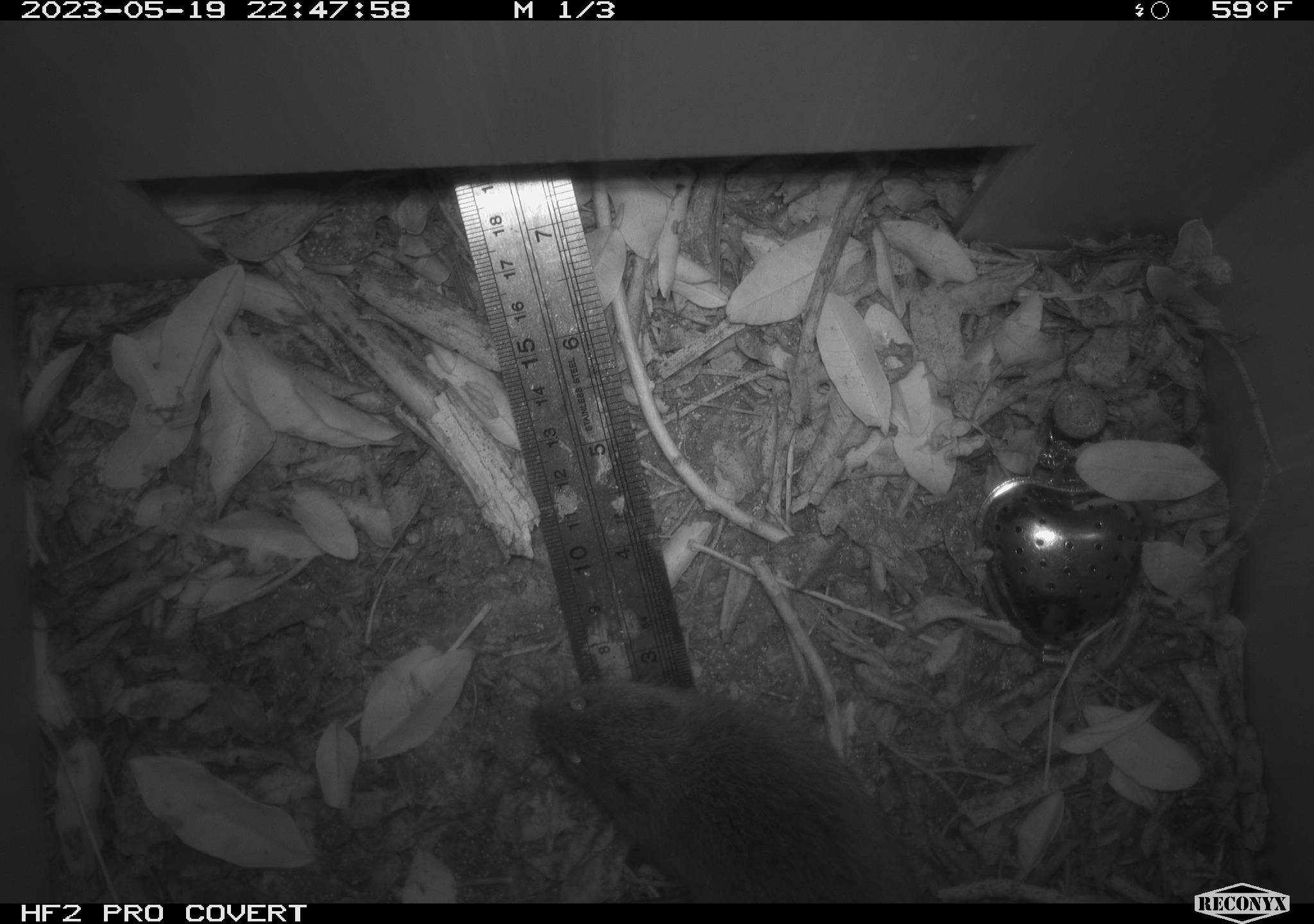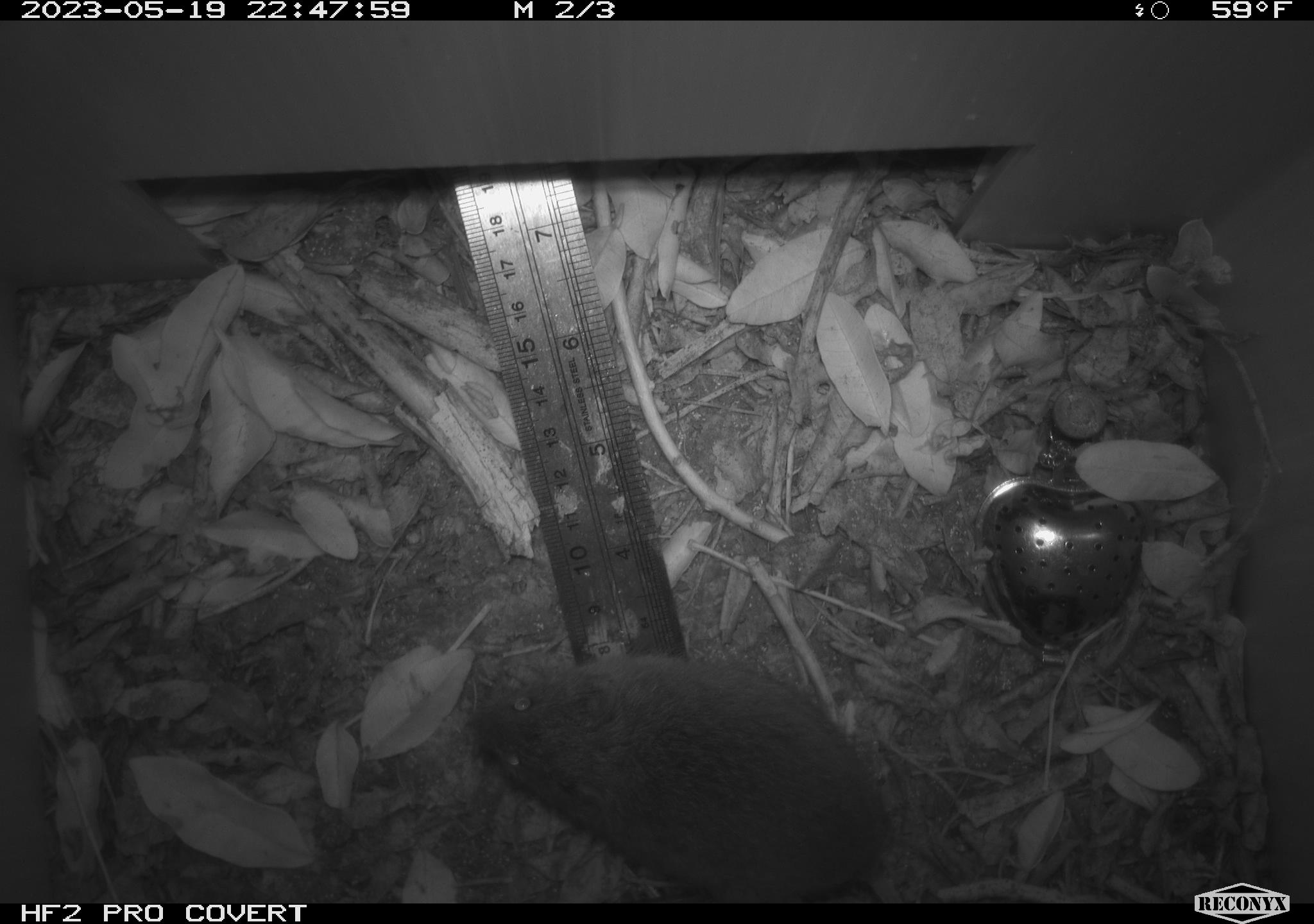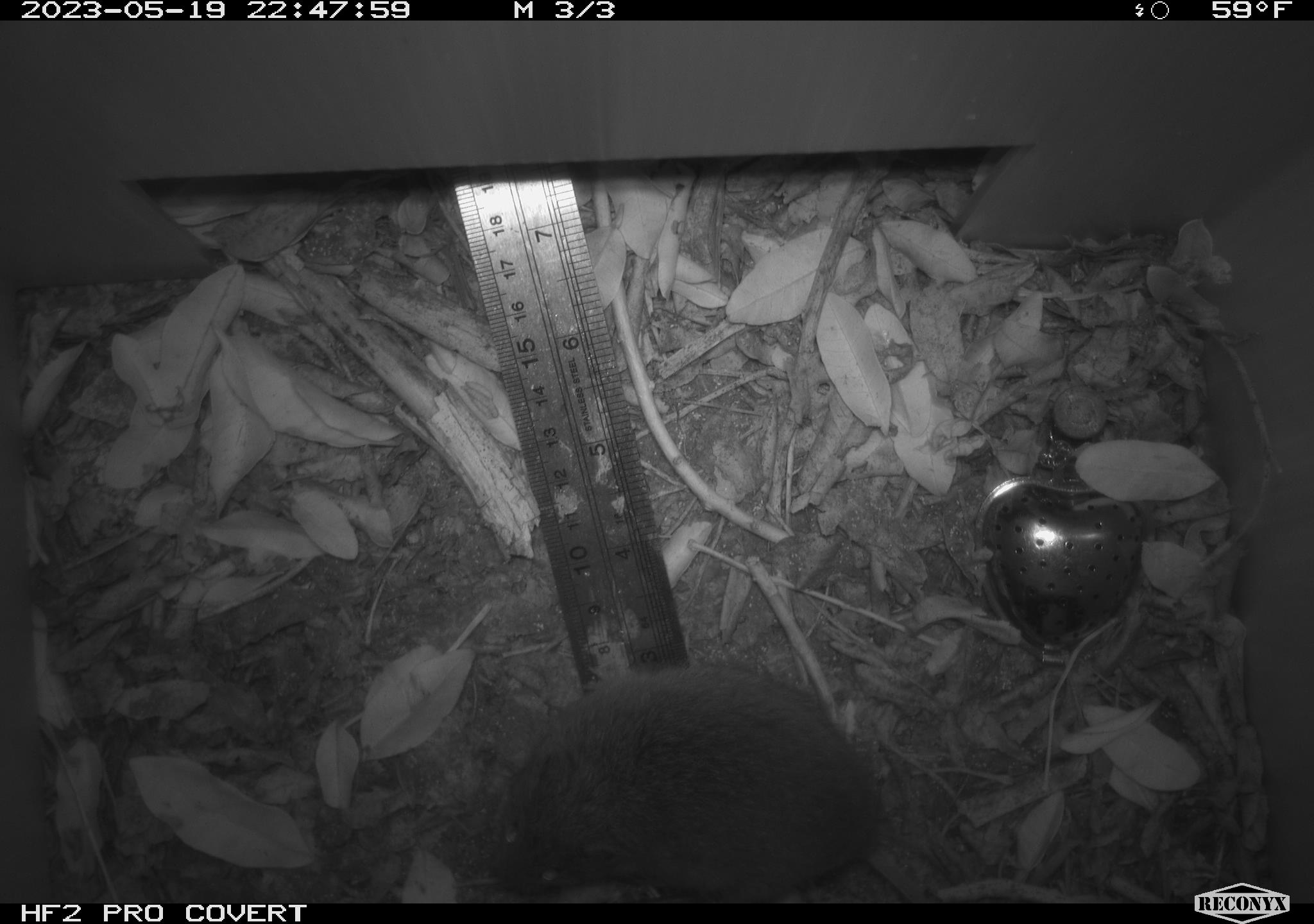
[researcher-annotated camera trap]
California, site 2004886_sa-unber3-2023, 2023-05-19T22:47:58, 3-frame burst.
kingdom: Animalia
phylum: Chordata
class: Mammalia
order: Rodentia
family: Cricetidae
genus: Microtus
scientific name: Microtus californicus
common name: california vole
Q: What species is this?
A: California vole (Microtus californicus).